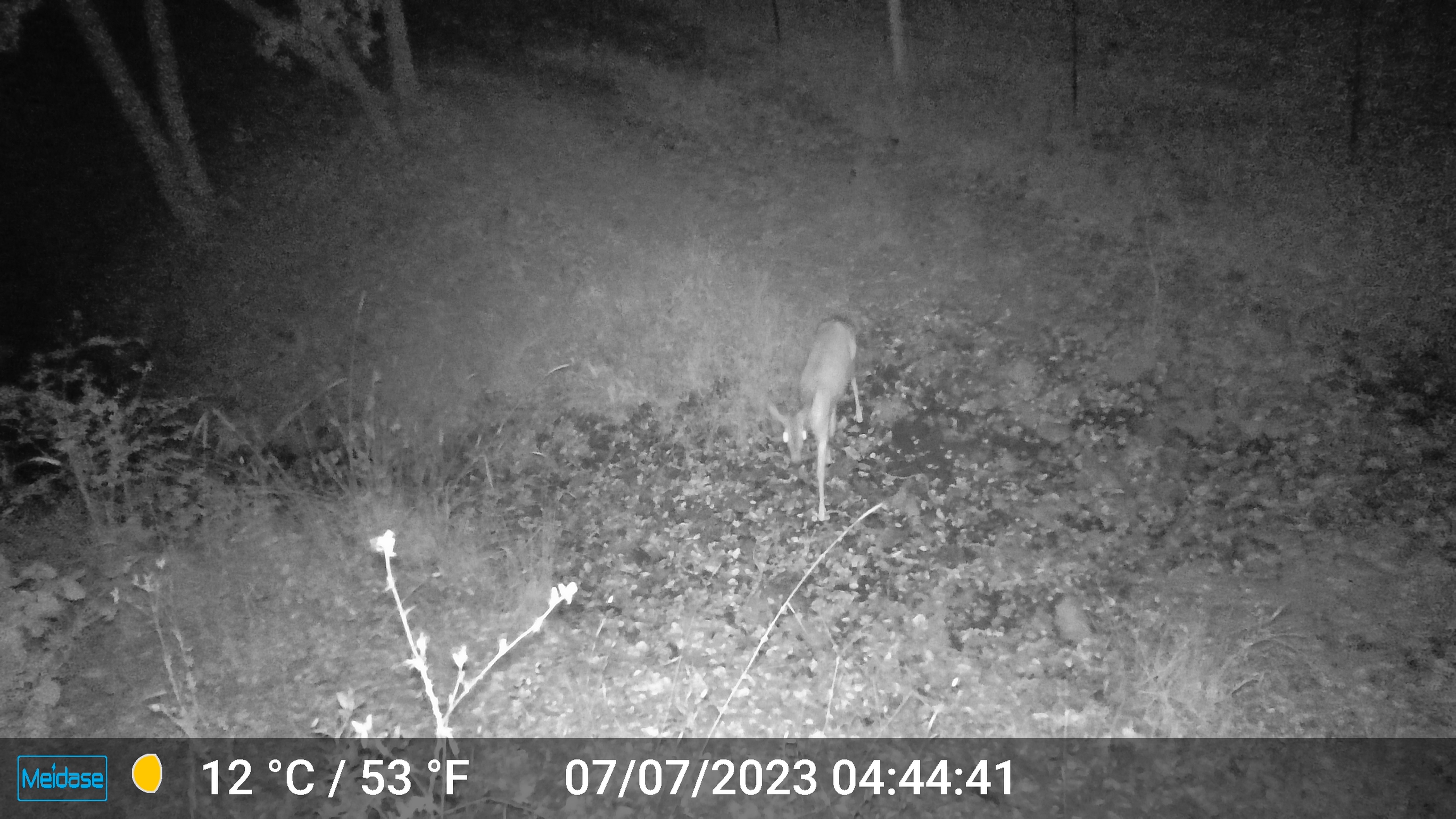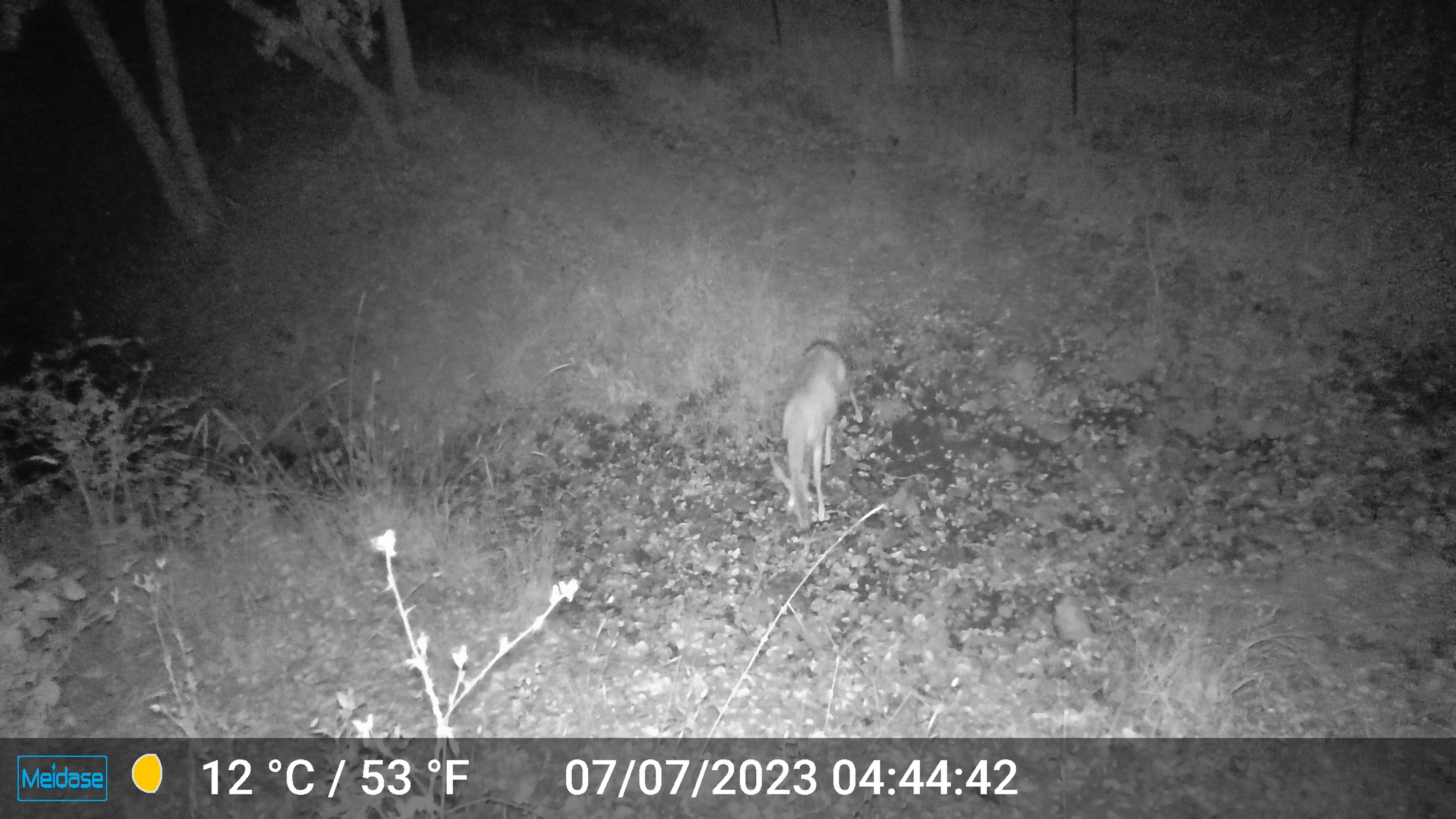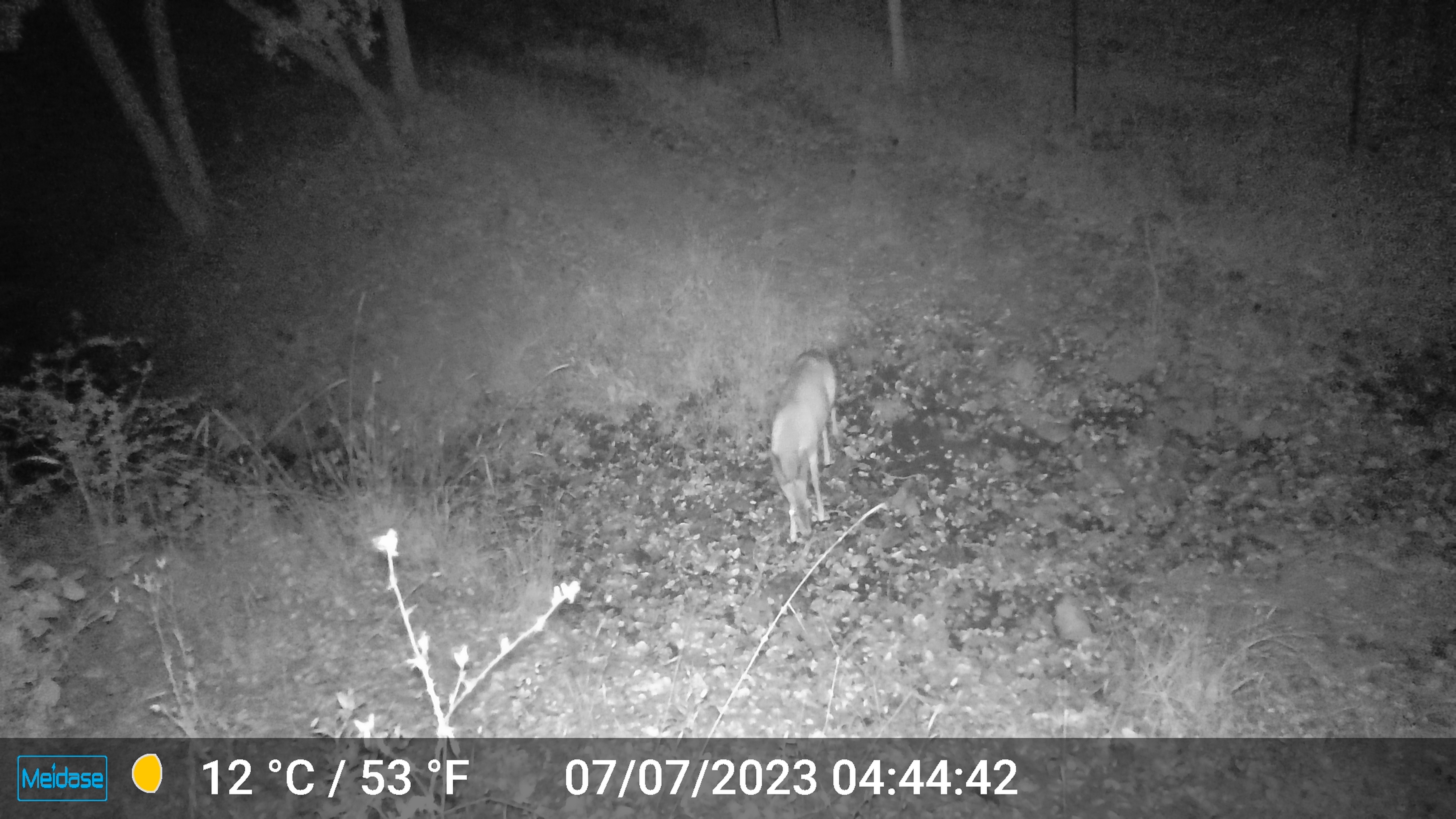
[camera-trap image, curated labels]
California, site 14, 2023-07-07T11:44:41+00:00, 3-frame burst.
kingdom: Animalia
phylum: Chordata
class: Mammalia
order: Artiodactyla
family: Cervidae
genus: Odocoileus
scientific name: Odocoileus hemionus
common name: mule deer